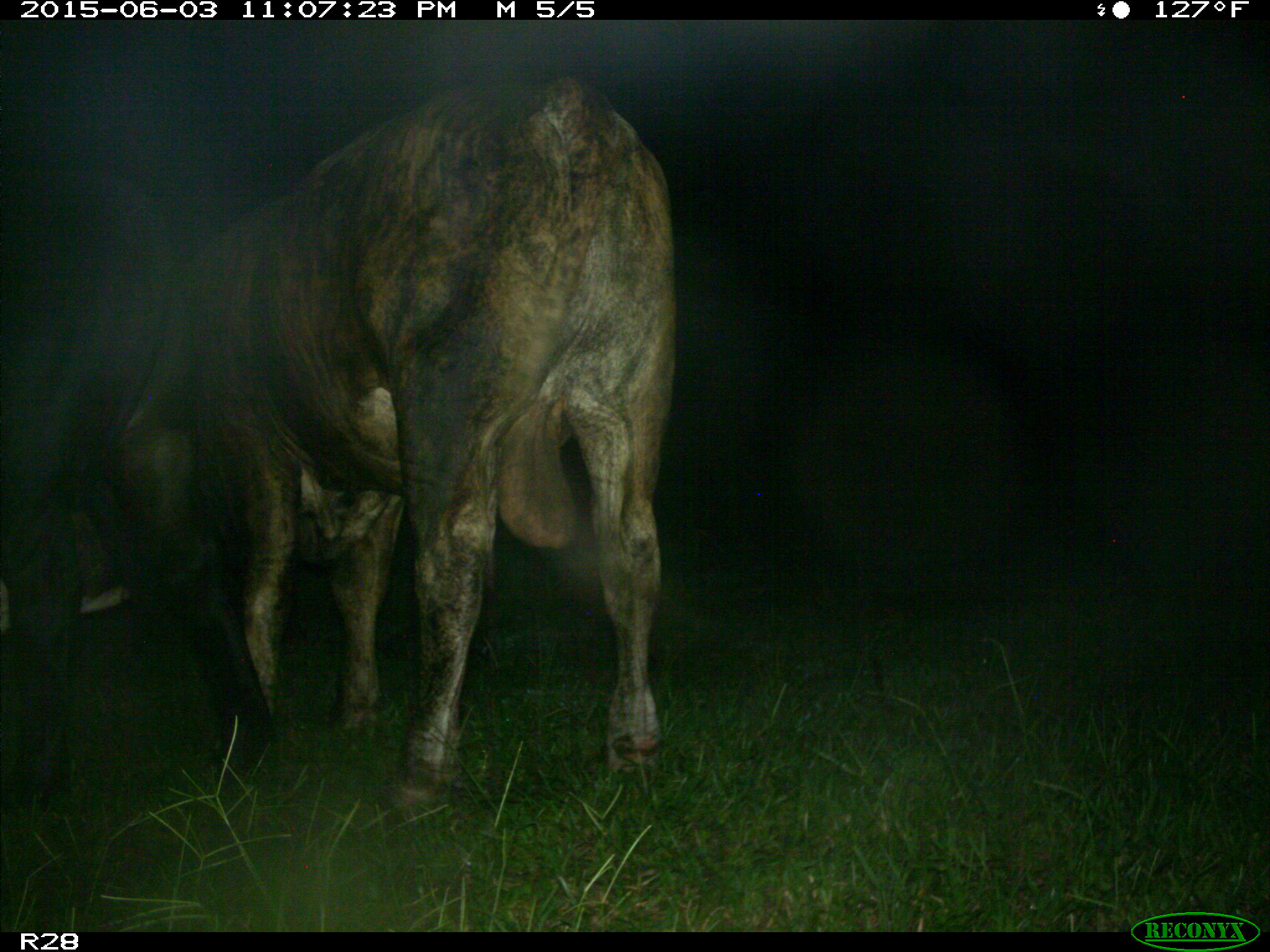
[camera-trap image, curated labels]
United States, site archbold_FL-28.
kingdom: Animalia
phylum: Chordata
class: Mammalia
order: Artiodactyla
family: Bovidae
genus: Bos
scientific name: Bos taurus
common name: domestic cow